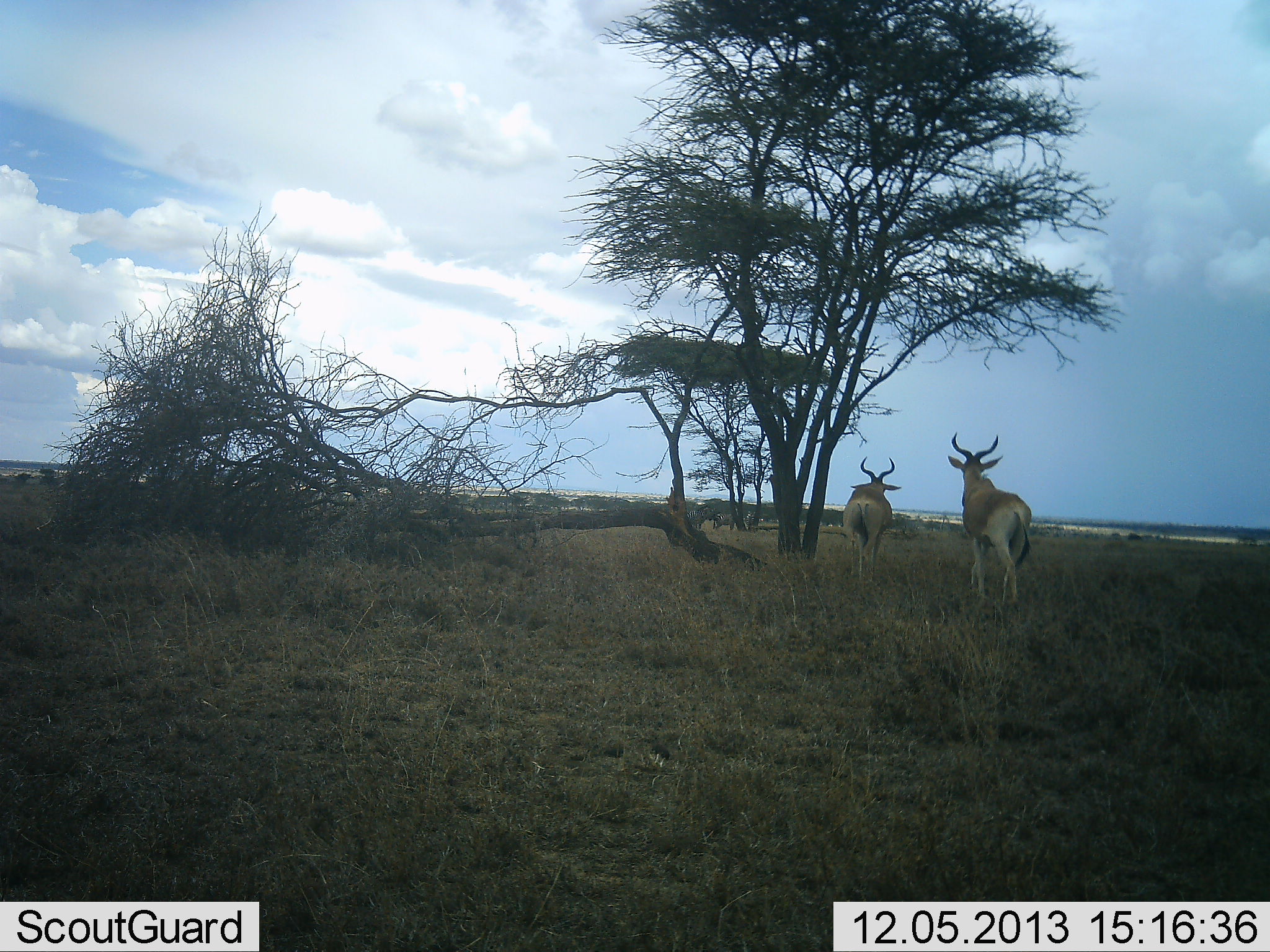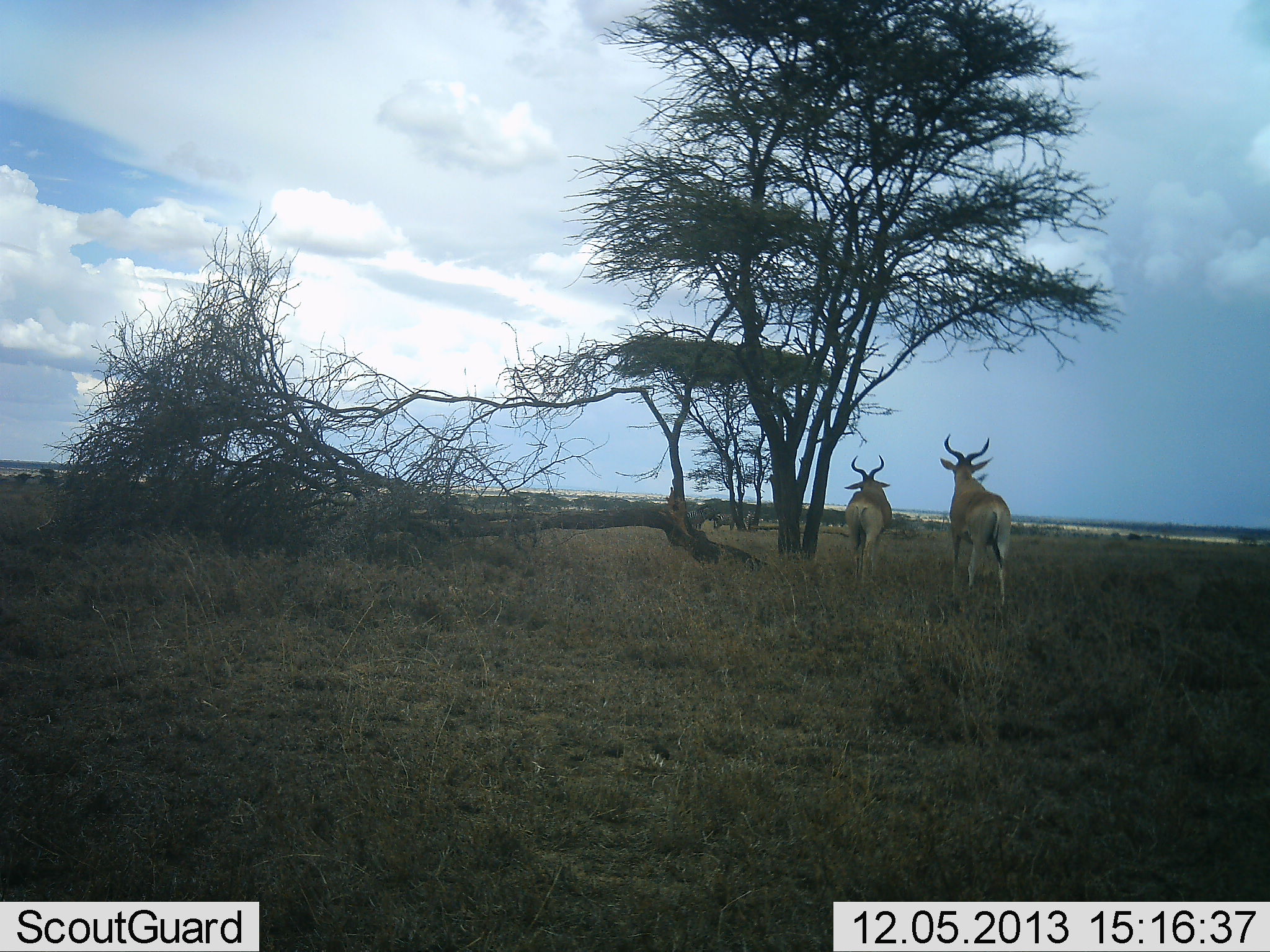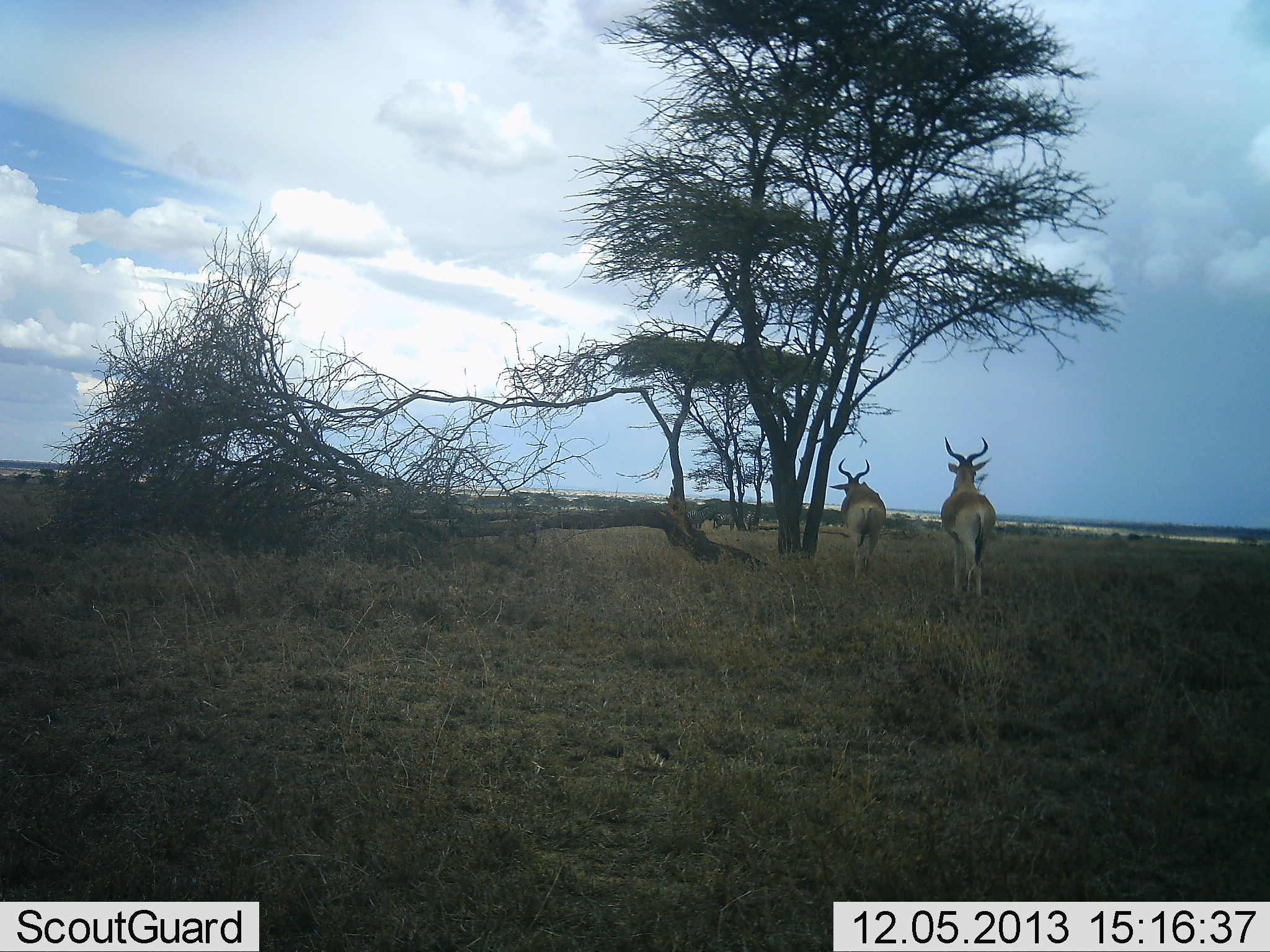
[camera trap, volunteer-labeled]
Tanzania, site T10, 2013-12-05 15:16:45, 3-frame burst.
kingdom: Animalia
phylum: Chordata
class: Mammalia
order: Artiodactyla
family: Bovidae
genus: Alcelaphus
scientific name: Alcelaphus buselaphus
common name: hartebeest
Hartebeest (Alcelaphus buselaphus), count 2. Behavior (volunteer vote fractions): standing 20%, resting 0%, moving 80%, interacting 0%. Young present (vote fraction): 0%. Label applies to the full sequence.